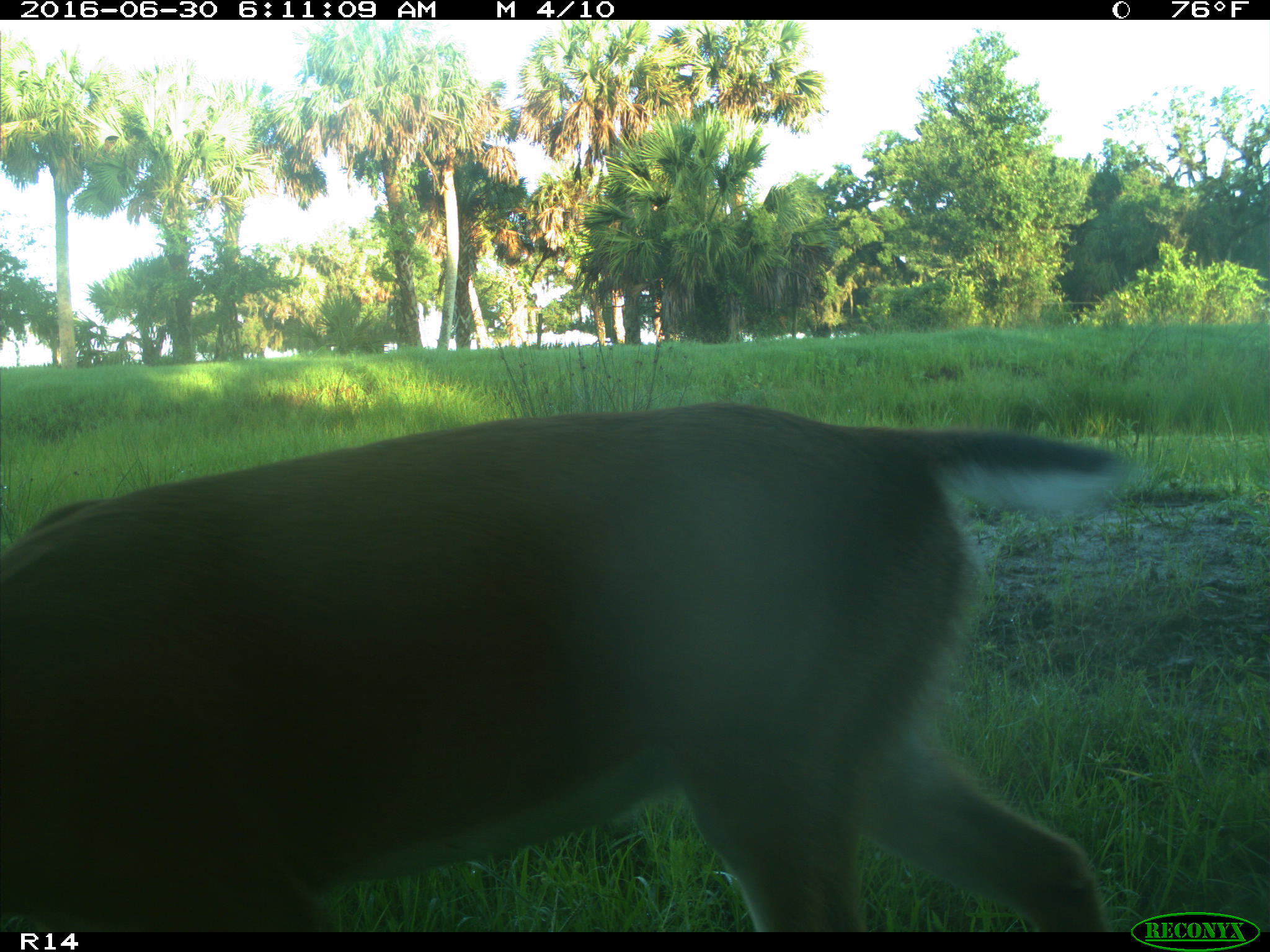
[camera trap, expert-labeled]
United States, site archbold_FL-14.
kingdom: Animalia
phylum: Chordata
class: Mammalia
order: Artiodactyla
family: Cervidae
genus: Odocoileus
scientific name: Odocoileus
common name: deer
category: unidentified deer